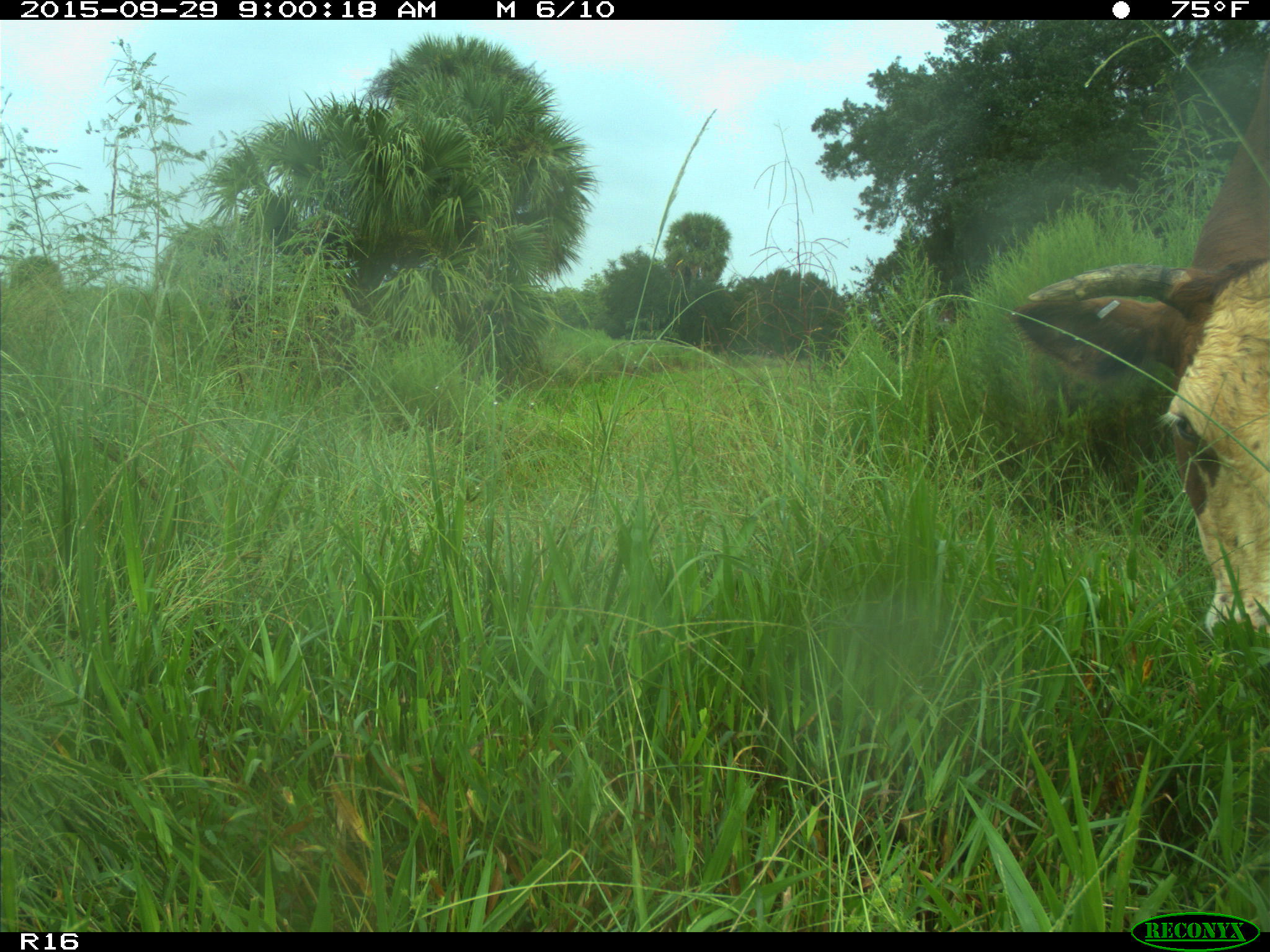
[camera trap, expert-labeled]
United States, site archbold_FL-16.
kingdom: Animalia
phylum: Chordata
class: Mammalia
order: Artiodactyla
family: Bovidae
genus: Bos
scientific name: Bos taurus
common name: domestic cow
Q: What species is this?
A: Bos taurus (domestic cow).